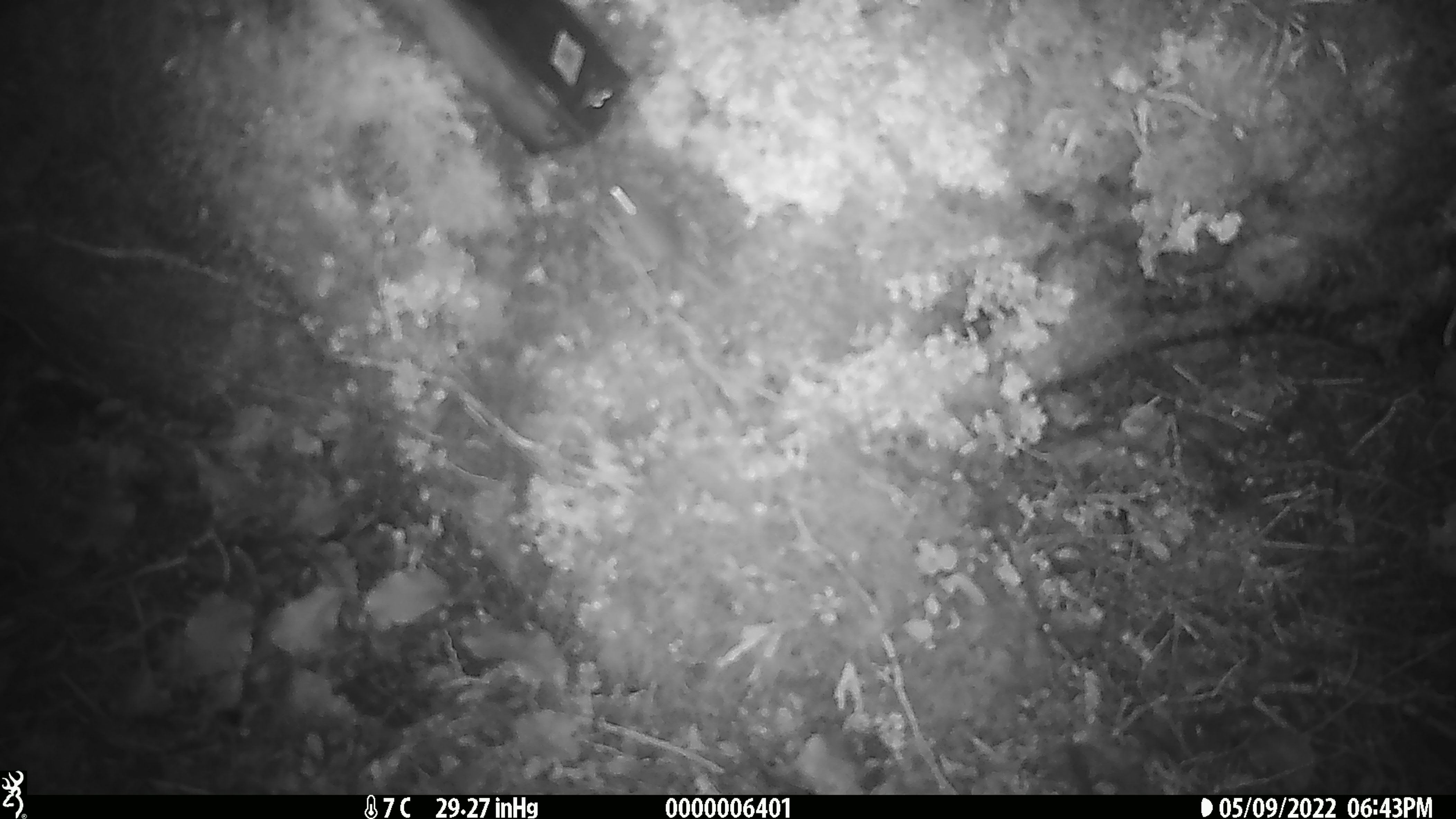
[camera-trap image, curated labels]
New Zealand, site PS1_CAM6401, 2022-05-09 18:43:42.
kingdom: Animalia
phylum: Chordata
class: Mammalia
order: Rodentia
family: Muridae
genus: Mus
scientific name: Mus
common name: mouse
Mouse (Mus).